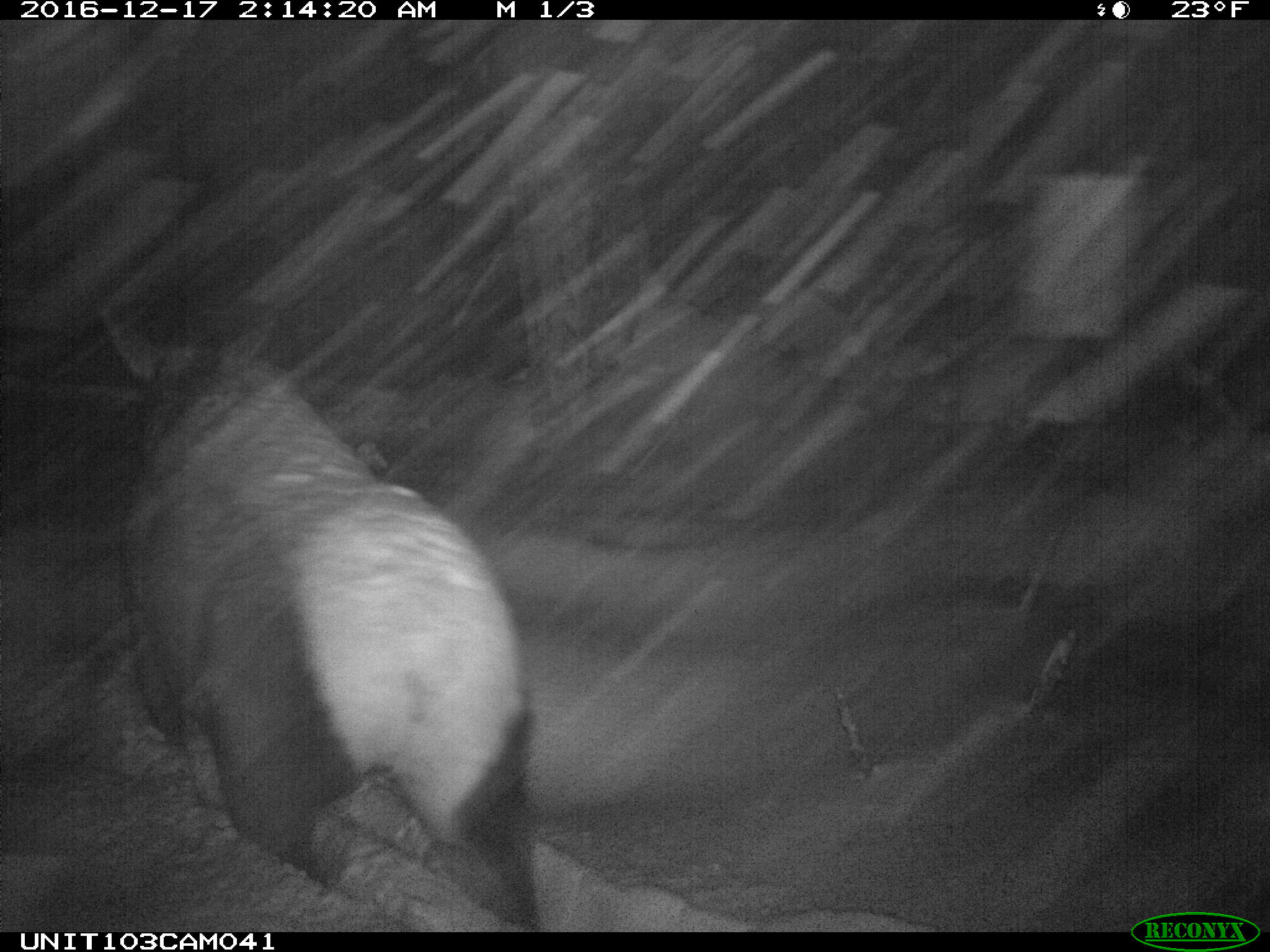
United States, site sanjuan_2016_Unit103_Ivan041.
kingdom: Animalia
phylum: Chordata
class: Mammalia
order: Artiodactyla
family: Cervidae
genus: Cervus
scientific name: Cervus elaphus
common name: red deer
Cervus elaphus (red deer).